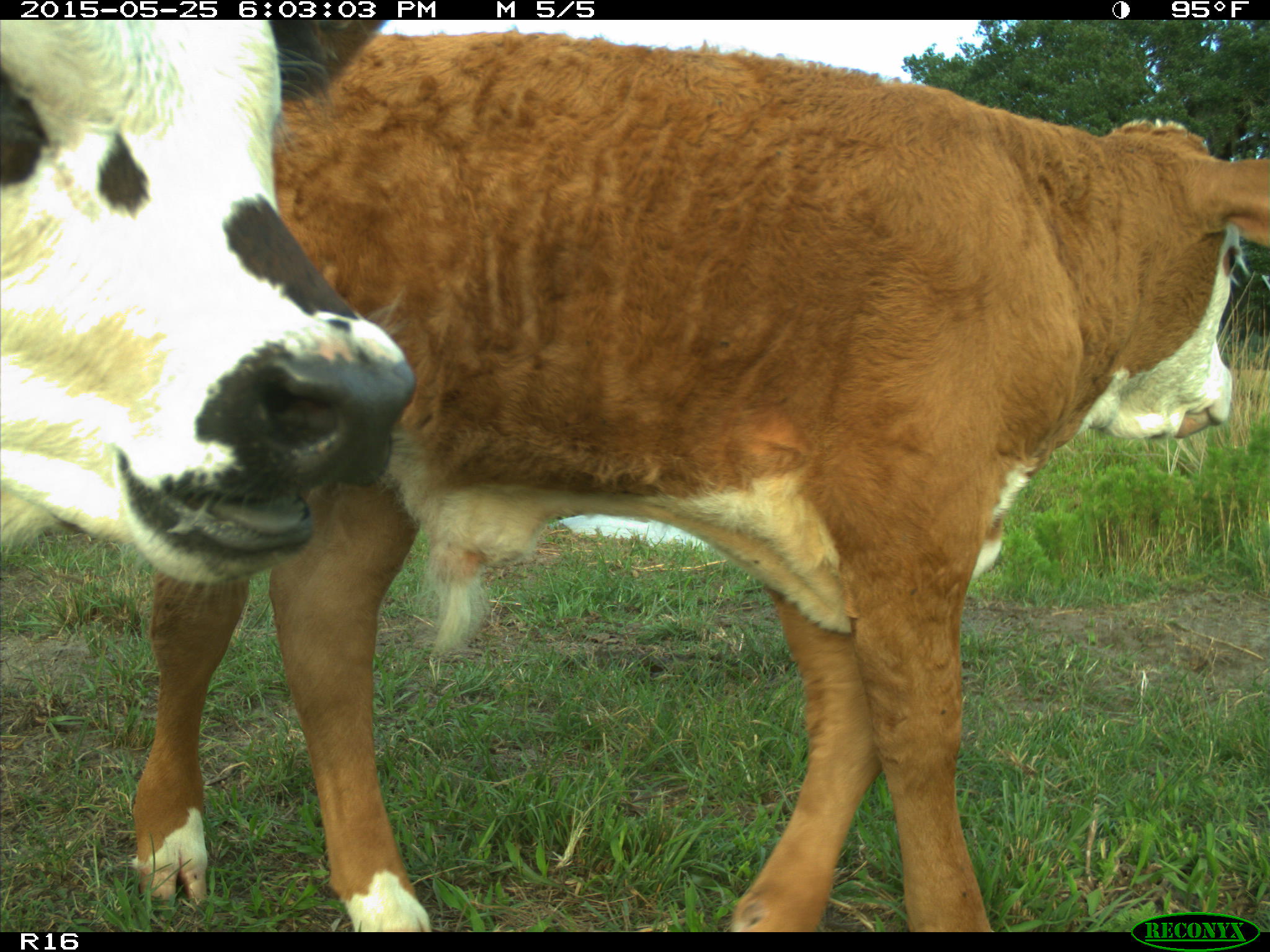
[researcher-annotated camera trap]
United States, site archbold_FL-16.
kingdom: Animalia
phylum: Chordata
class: Mammalia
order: Artiodactyla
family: Bovidae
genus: Bos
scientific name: Bos taurus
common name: domestic cow